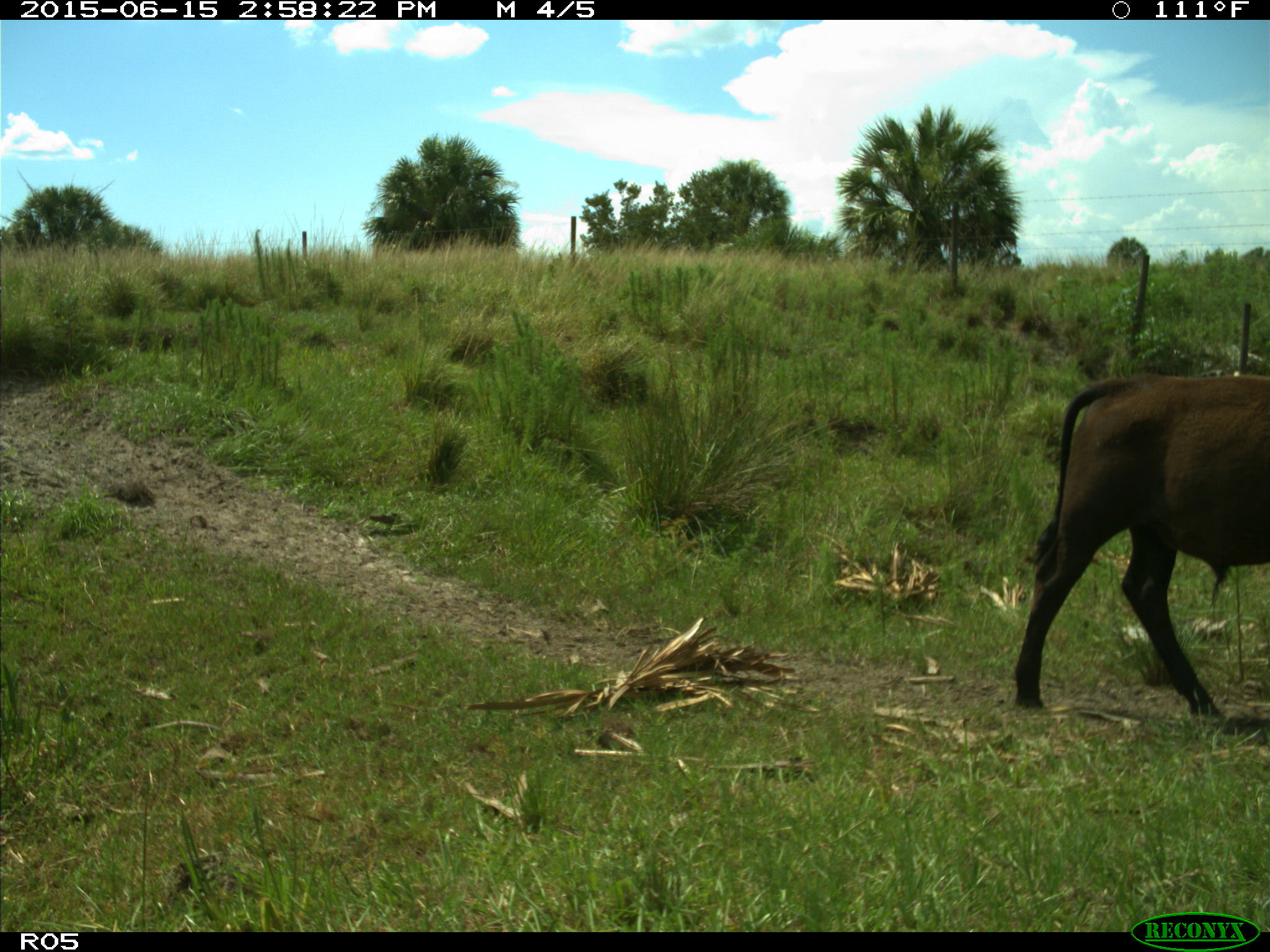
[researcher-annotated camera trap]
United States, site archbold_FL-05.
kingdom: Animalia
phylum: Chordata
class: Mammalia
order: Artiodactyla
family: Bovidae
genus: Bos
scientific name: Bos taurus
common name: domestic cow